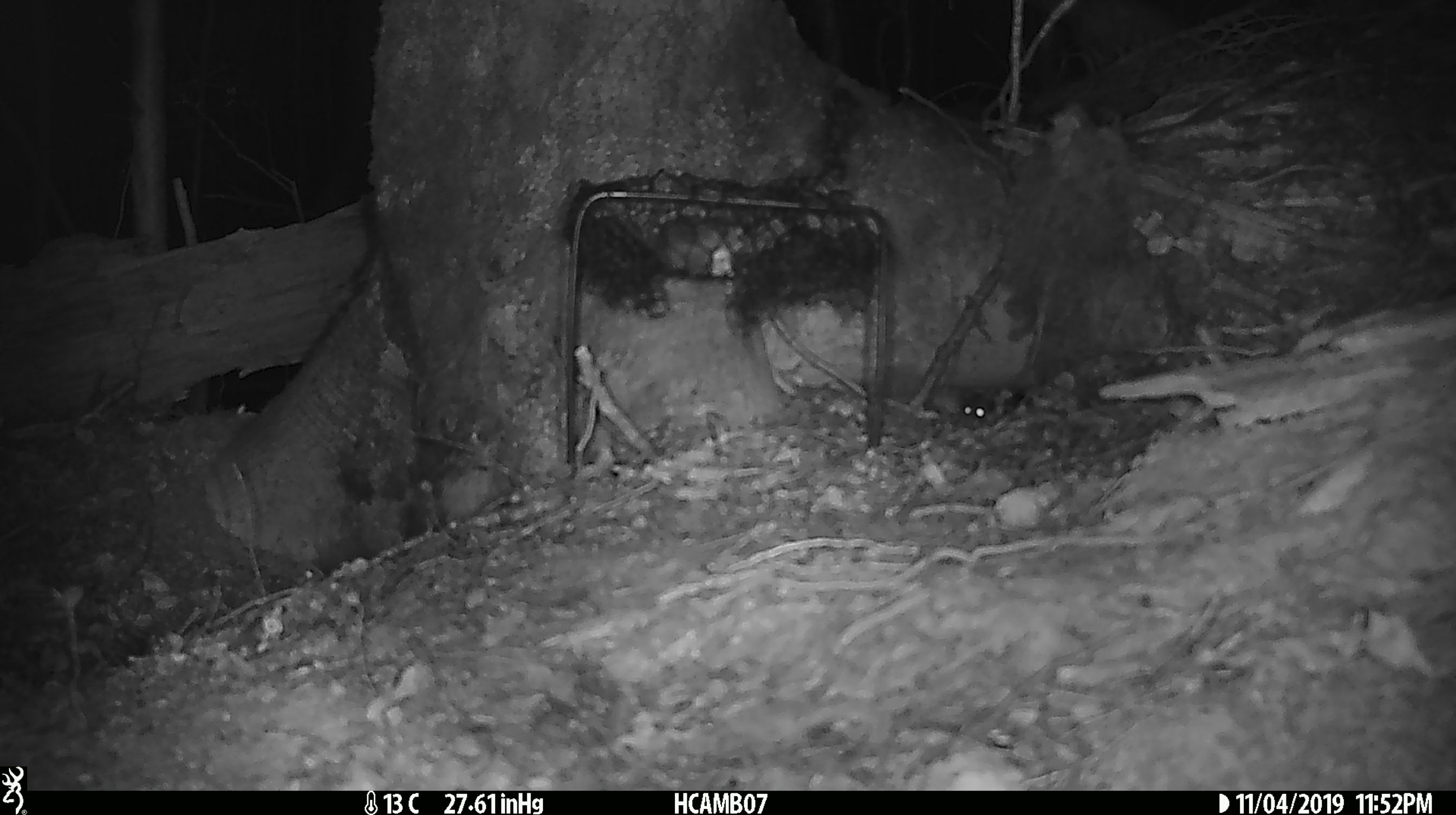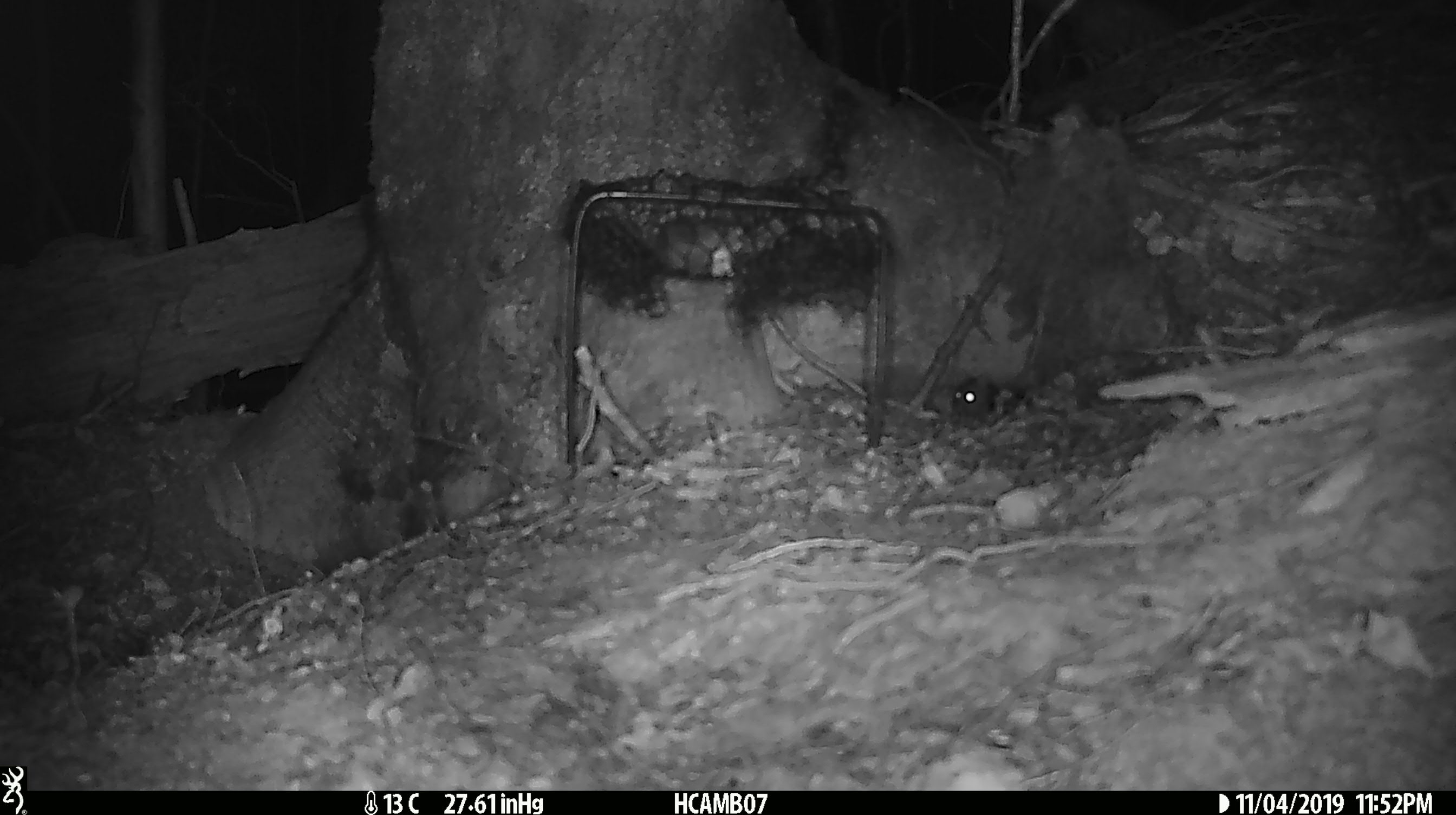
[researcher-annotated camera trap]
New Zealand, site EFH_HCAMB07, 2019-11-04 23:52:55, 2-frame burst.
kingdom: Animalia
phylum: Chordata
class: Mammalia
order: Rodentia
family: Muridae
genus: Mus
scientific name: Mus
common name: mouse